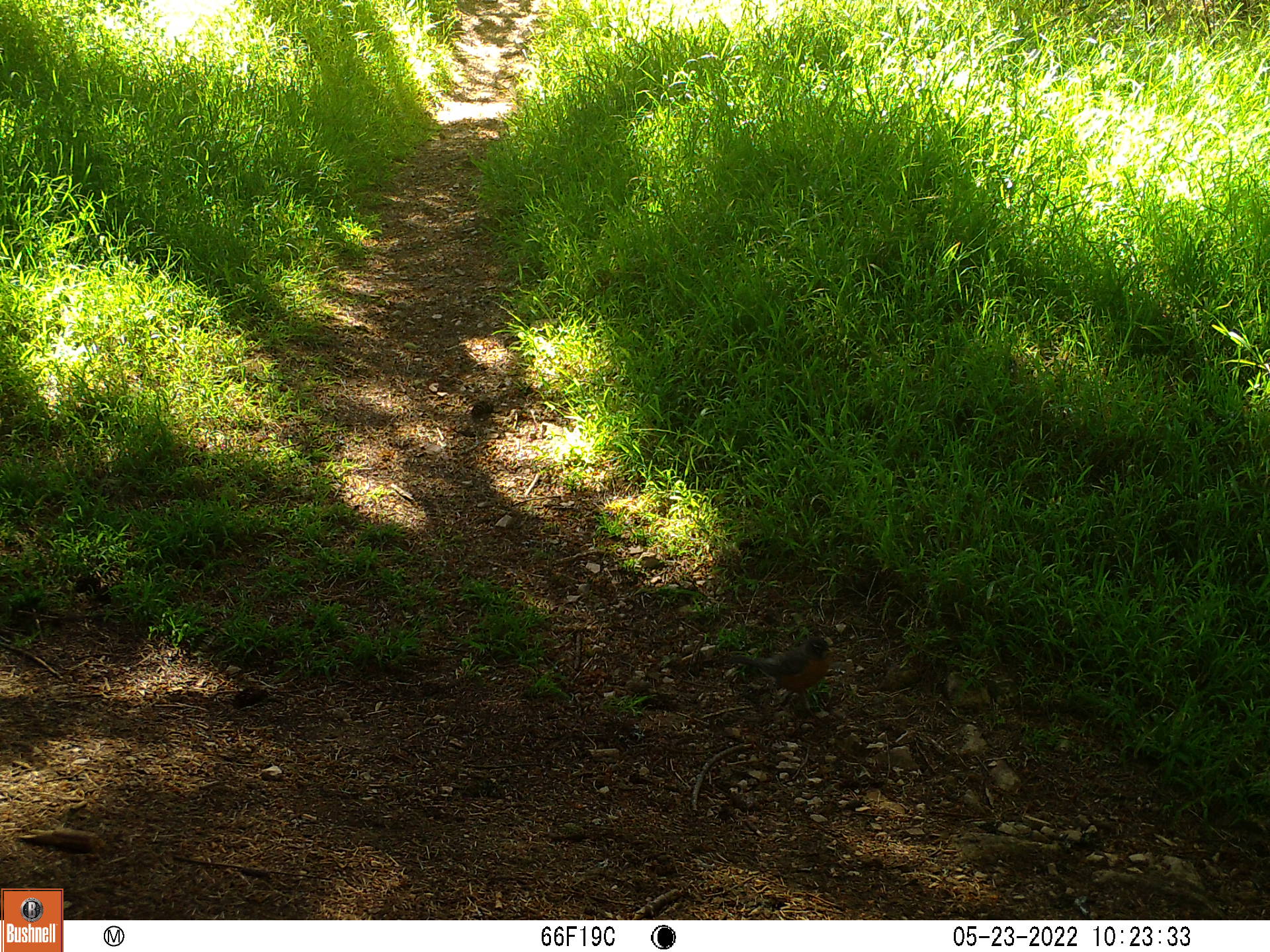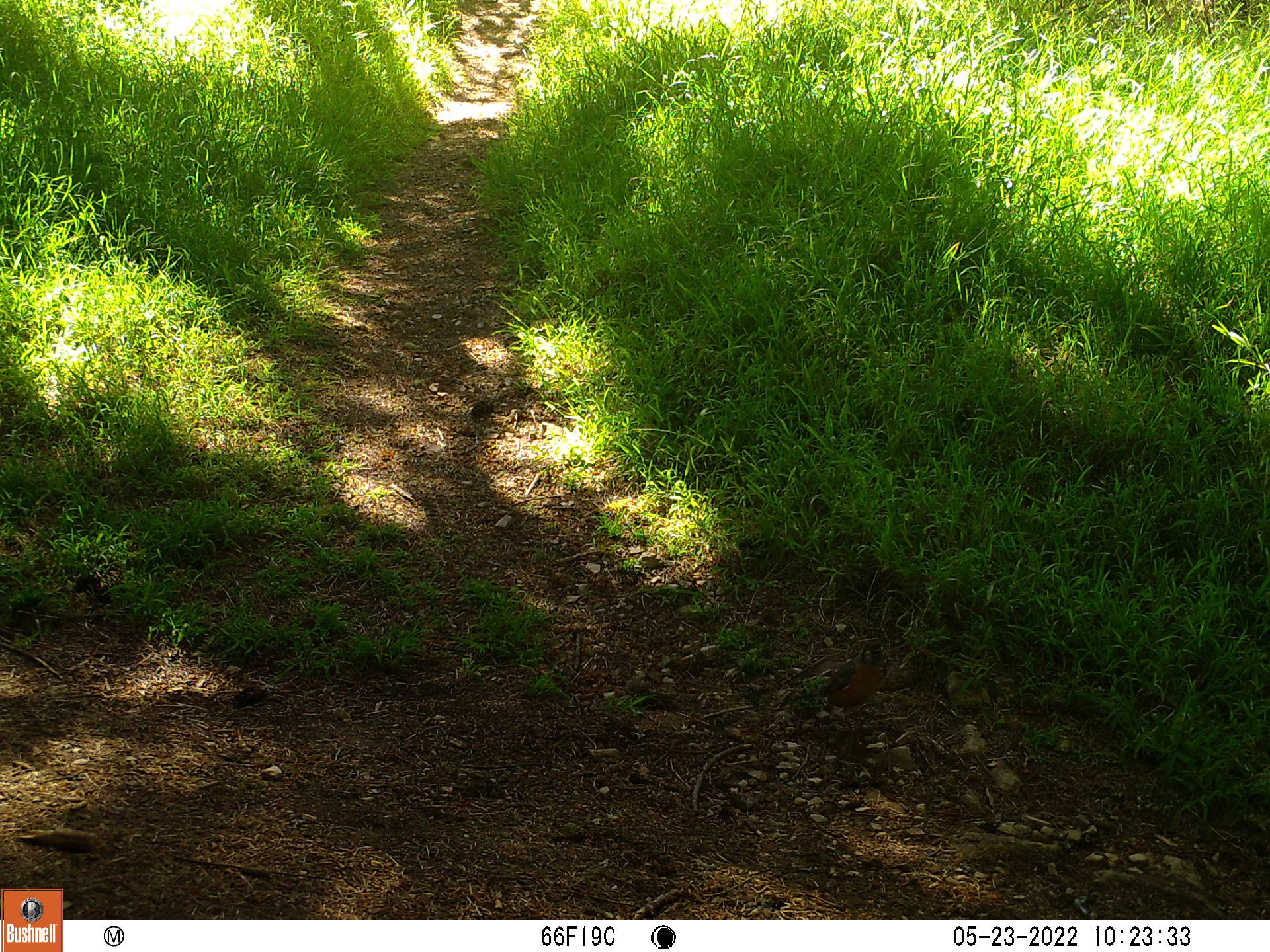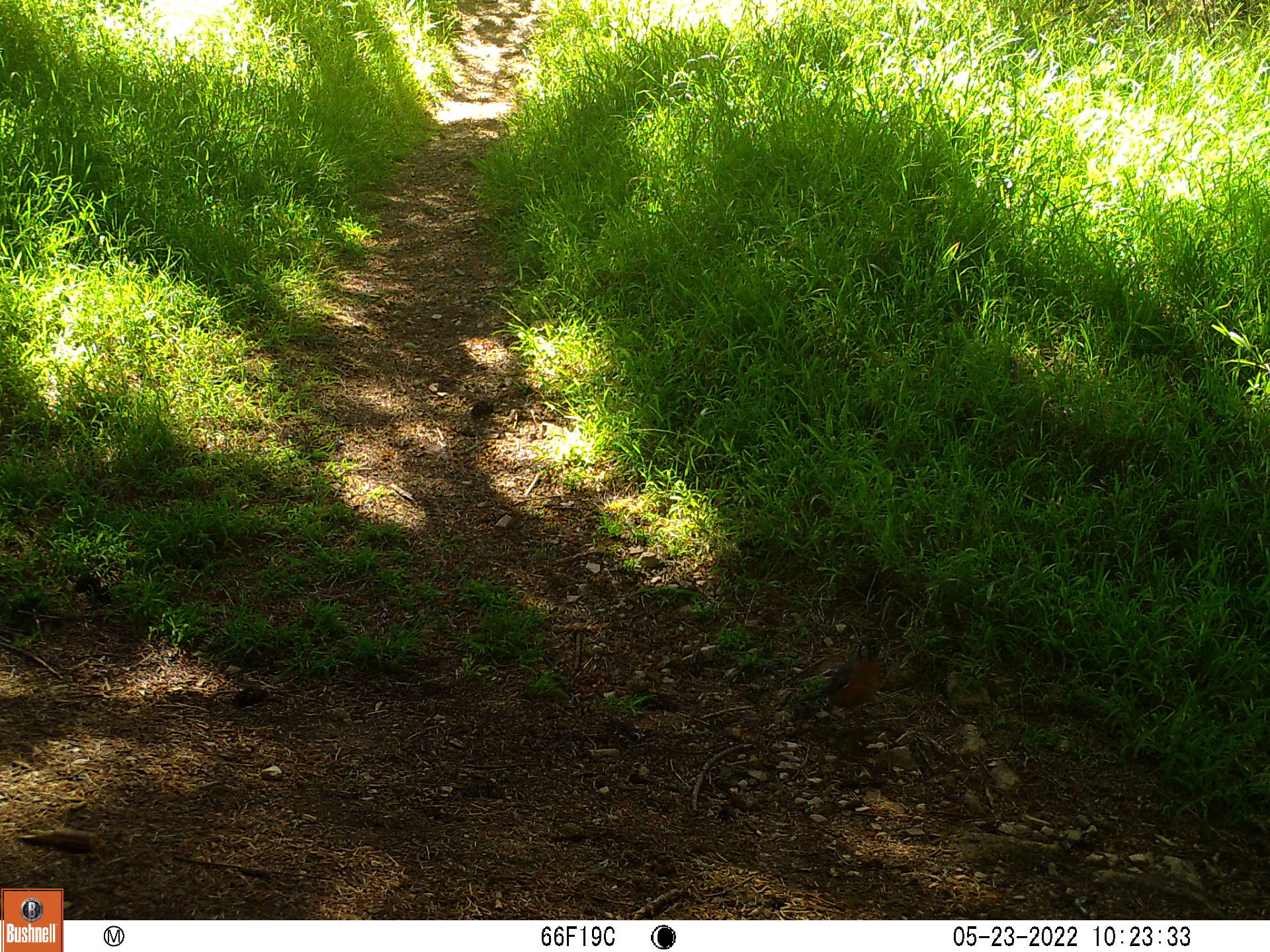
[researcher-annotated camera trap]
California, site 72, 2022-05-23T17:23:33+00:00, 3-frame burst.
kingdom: Animalia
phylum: Chordata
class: Aves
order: Passeriformes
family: Turdidae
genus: Turdus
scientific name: Turdus migratorius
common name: american robin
American robin (Turdus migratorius).